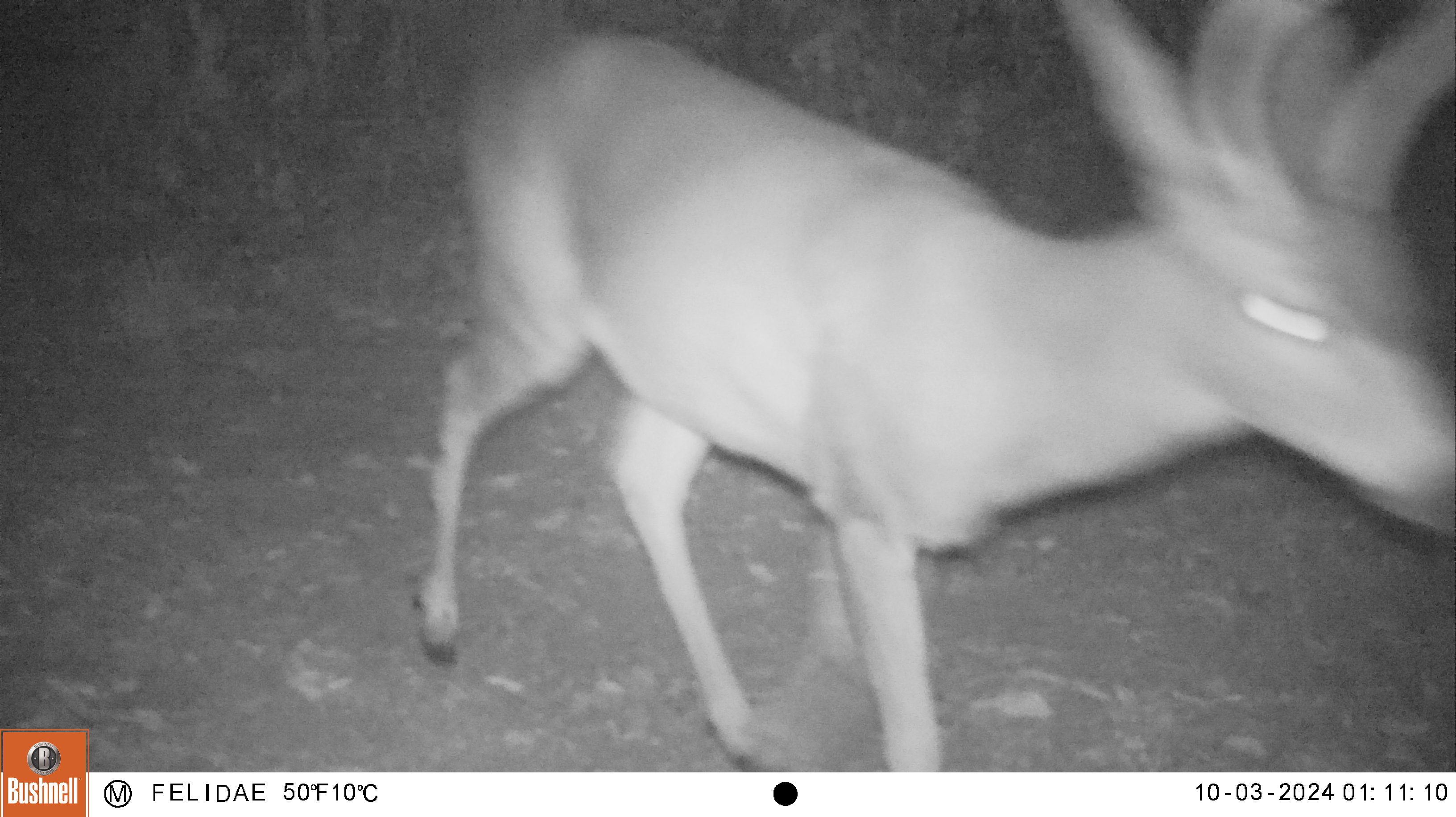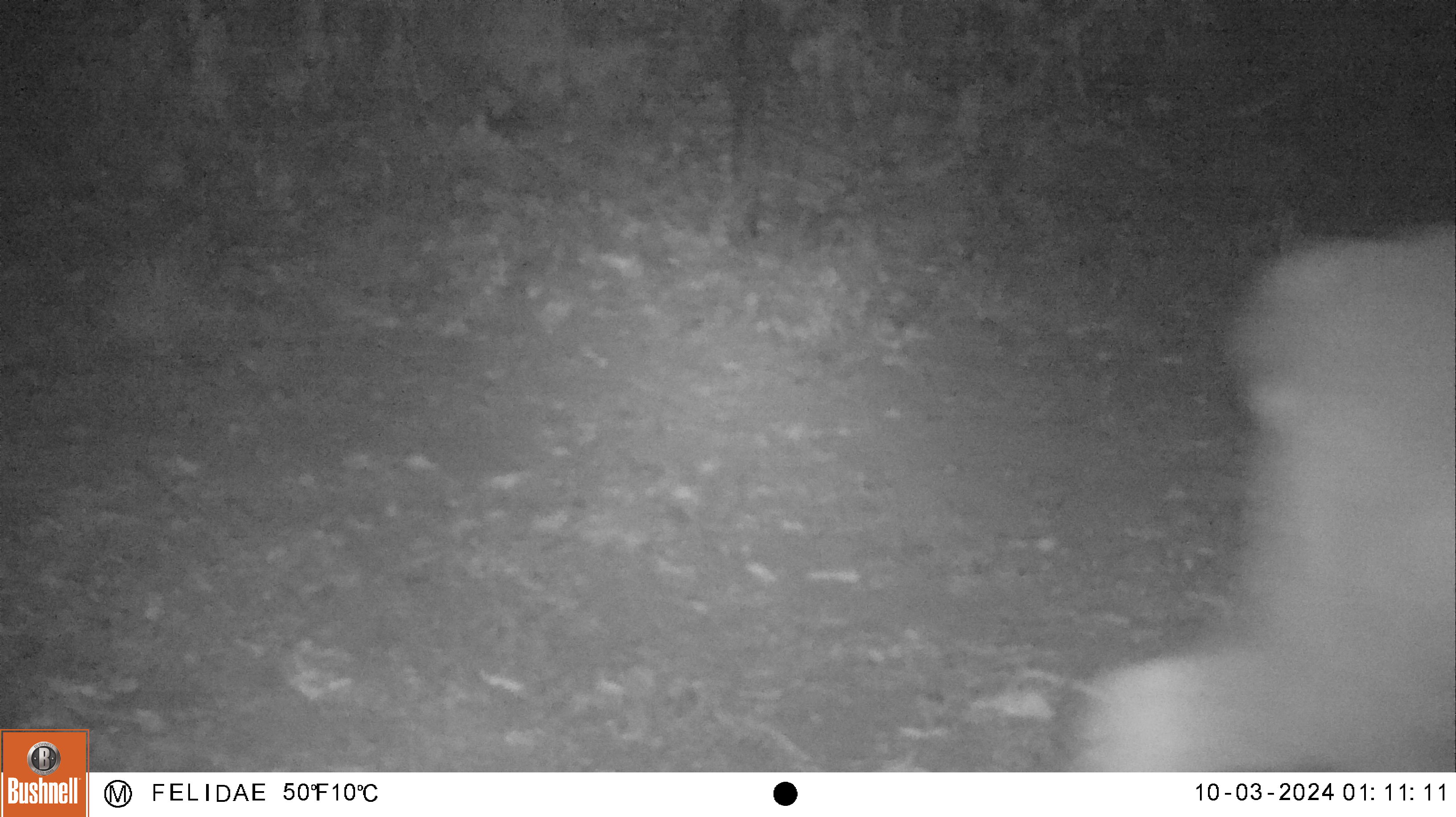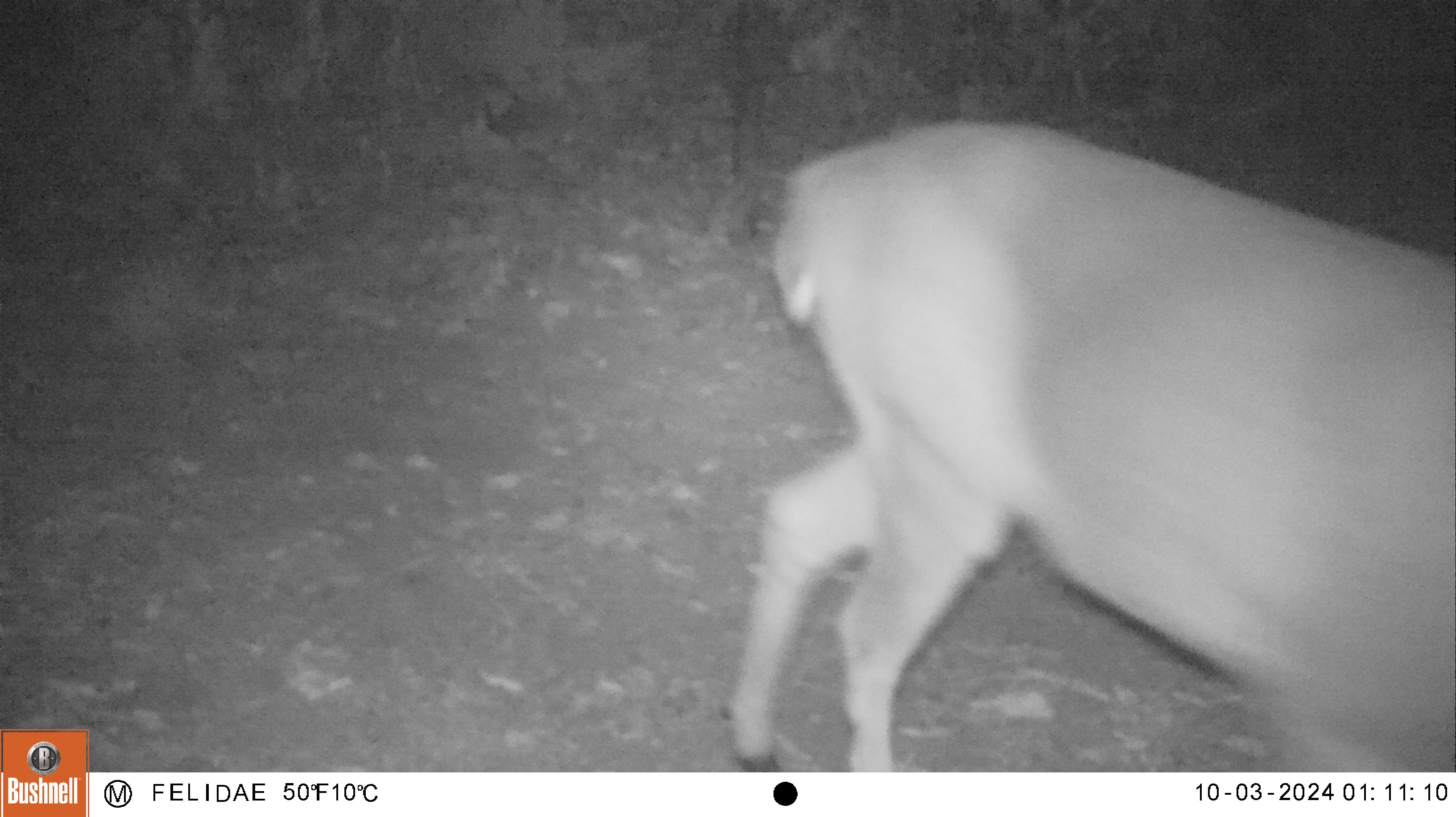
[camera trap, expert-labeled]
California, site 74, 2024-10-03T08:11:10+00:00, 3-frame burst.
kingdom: Animalia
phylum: Chordata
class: Mammalia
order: Artiodactyla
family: Cervidae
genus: Odocoileus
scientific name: Odocoileus hemionus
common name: mule deer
Mule deer (Odocoileus hemionus).